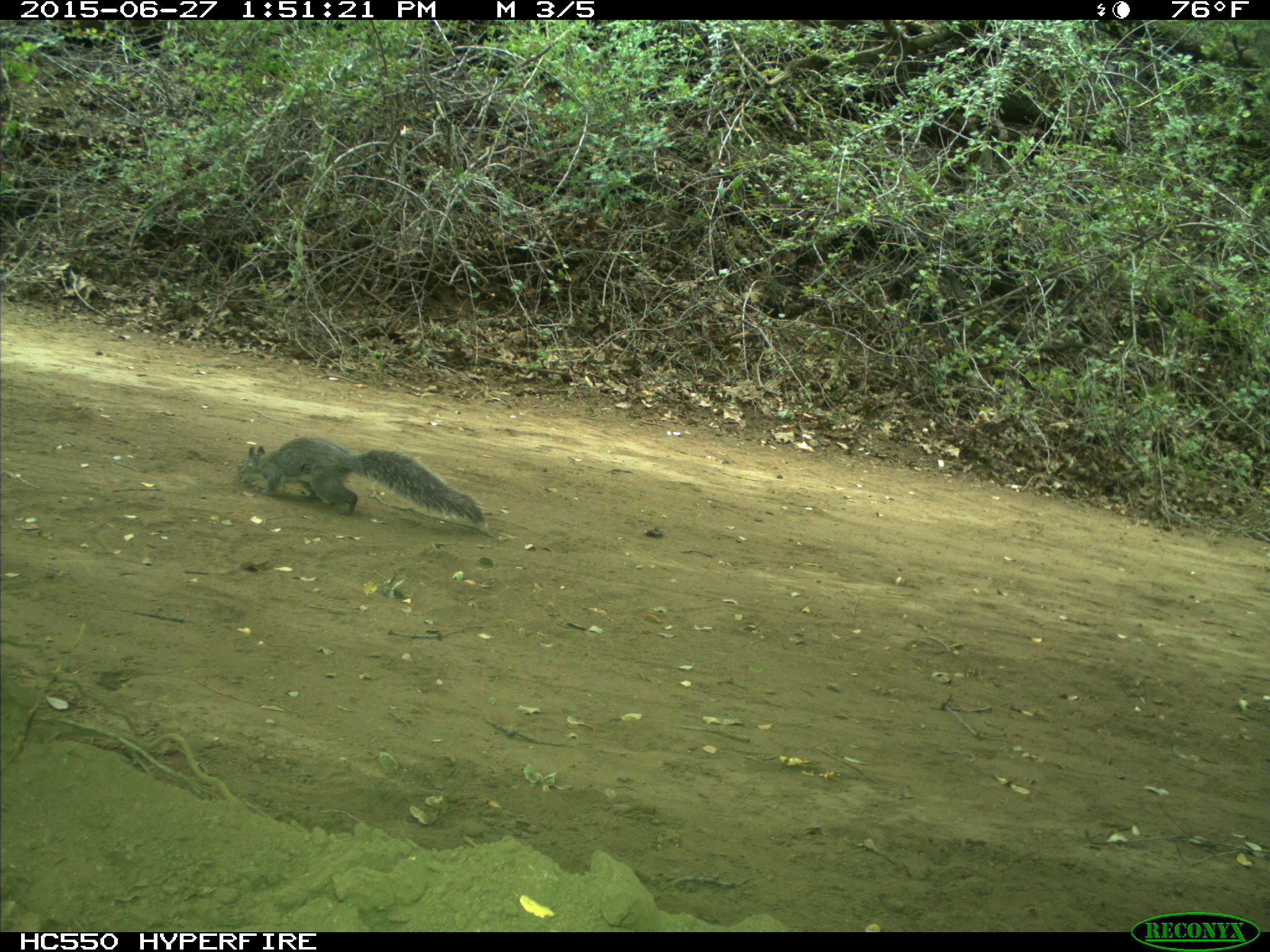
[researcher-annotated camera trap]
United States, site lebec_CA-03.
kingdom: Animalia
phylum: Chordata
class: Mammalia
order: Rodentia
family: Sciuridae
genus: Sciurus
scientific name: Sciurus carolinensis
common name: eastern gray squirrel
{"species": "Sciurus carolinensis (eastern gray squirrel)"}